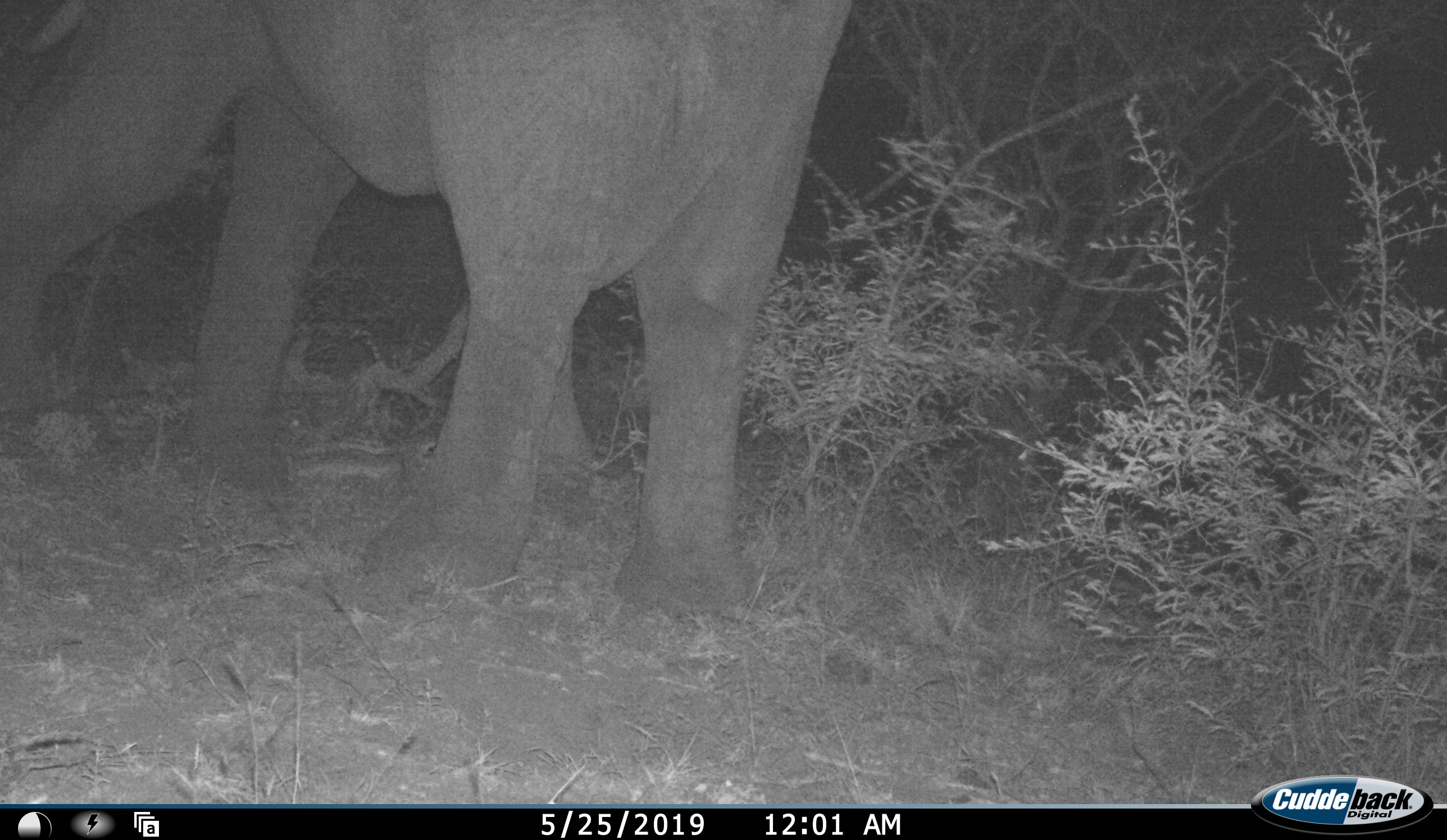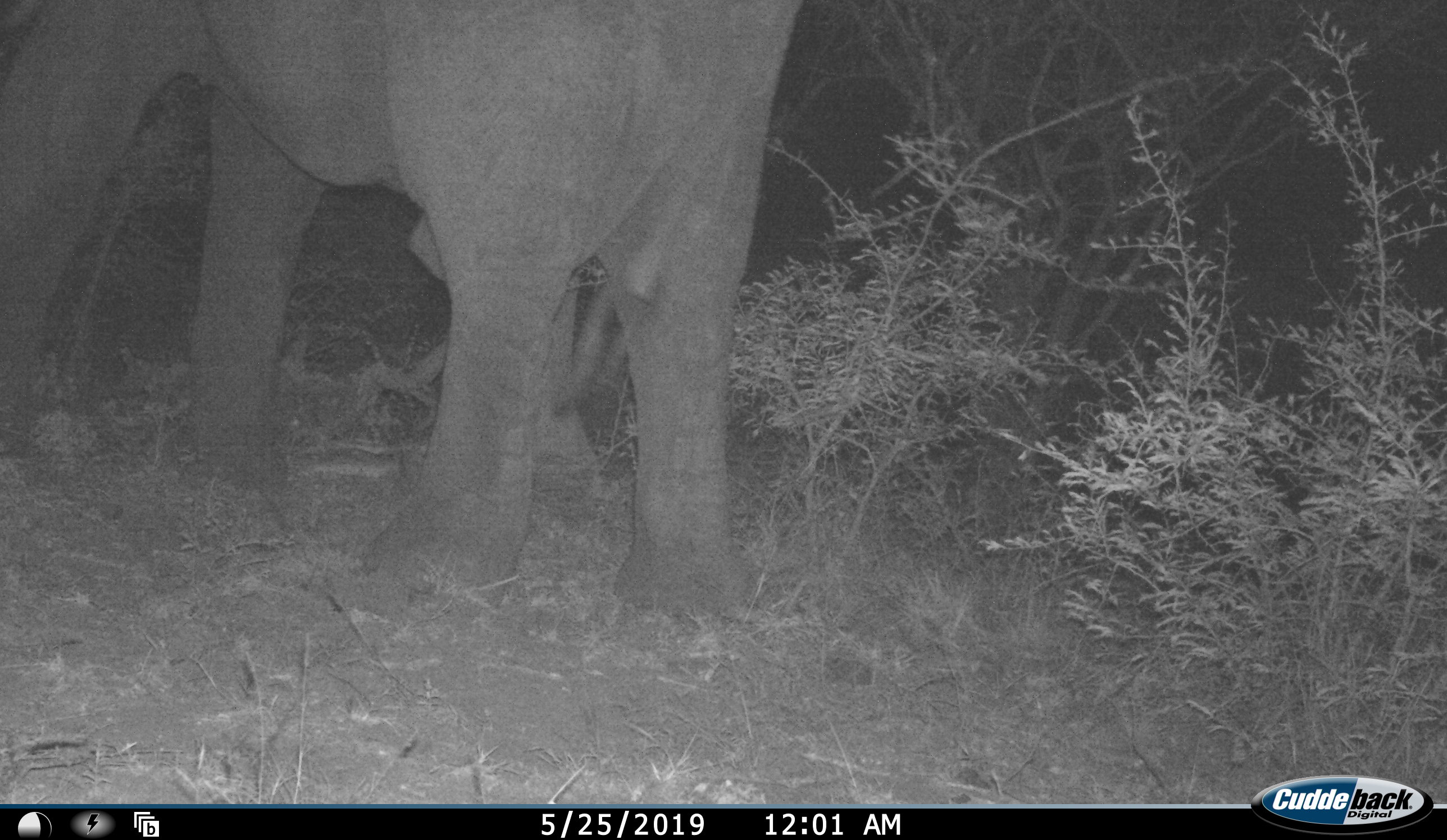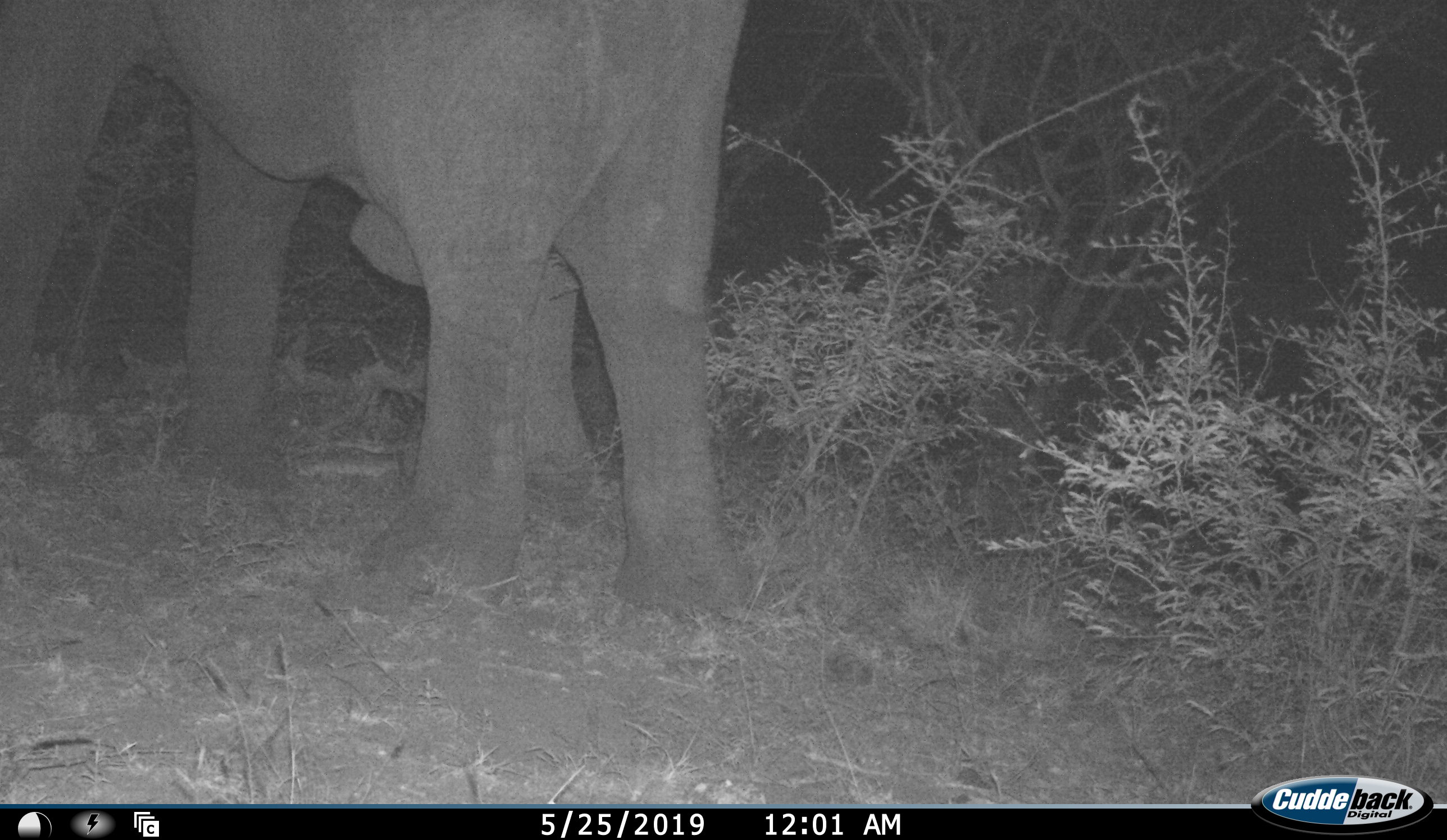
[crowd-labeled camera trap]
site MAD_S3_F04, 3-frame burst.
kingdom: Animalia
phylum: Chordata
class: Mammalia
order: Proboscidea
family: Elephantidae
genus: Loxodonta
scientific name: Loxodonta africana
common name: african bush elephant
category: elephant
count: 1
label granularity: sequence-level